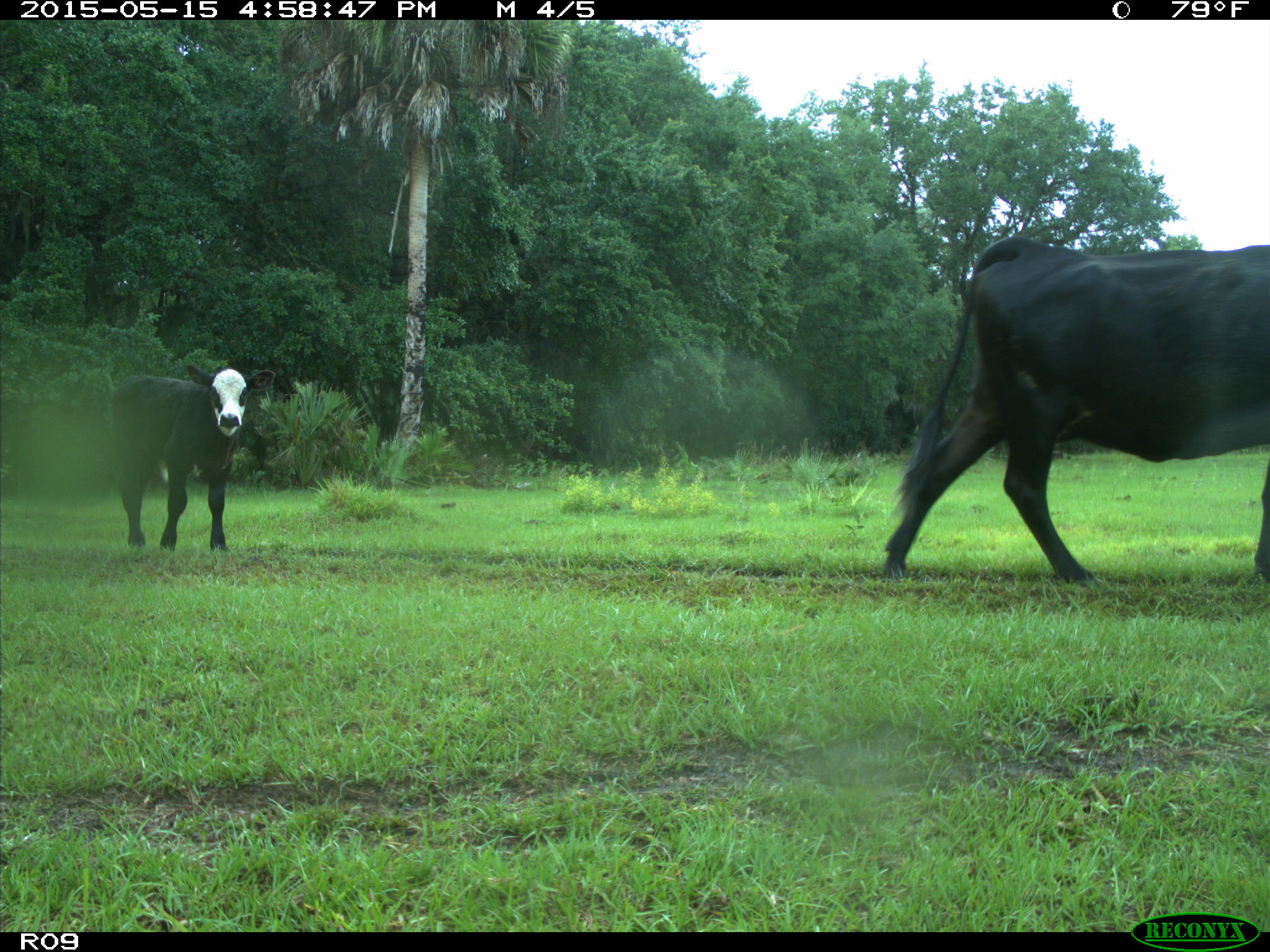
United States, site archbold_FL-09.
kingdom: Animalia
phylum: Chordata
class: Mammalia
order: Artiodactyla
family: Bovidae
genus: Bos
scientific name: Bos taurus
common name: domestic cow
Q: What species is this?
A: Bos taurus (domestic cow).